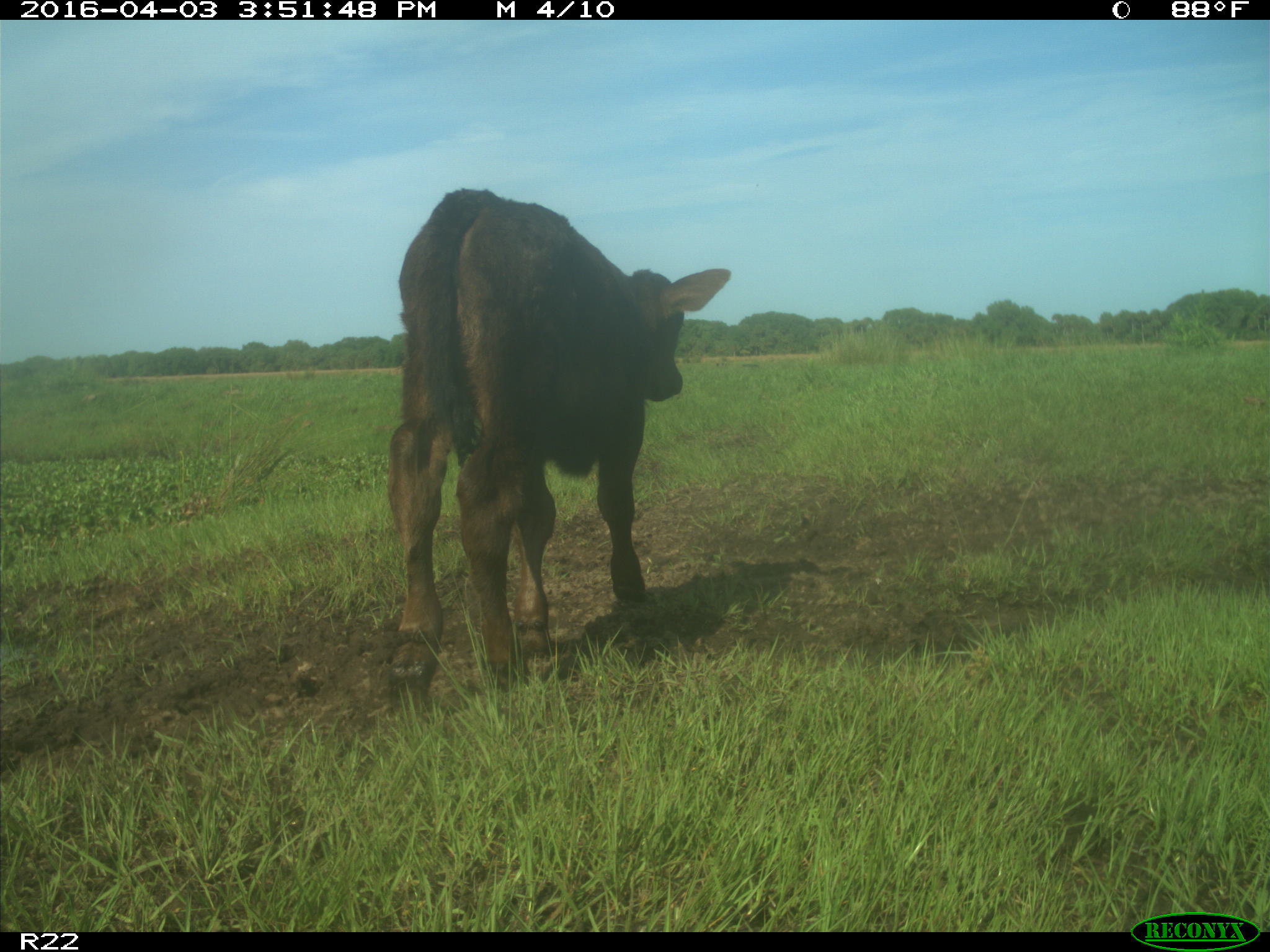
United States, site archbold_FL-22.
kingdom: Animalia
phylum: Chordata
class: Mammalia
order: Artiodactyla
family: Bovidae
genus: Bos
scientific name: Bos taurus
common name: domestic cow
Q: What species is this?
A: Bos taurus (domestic cow).